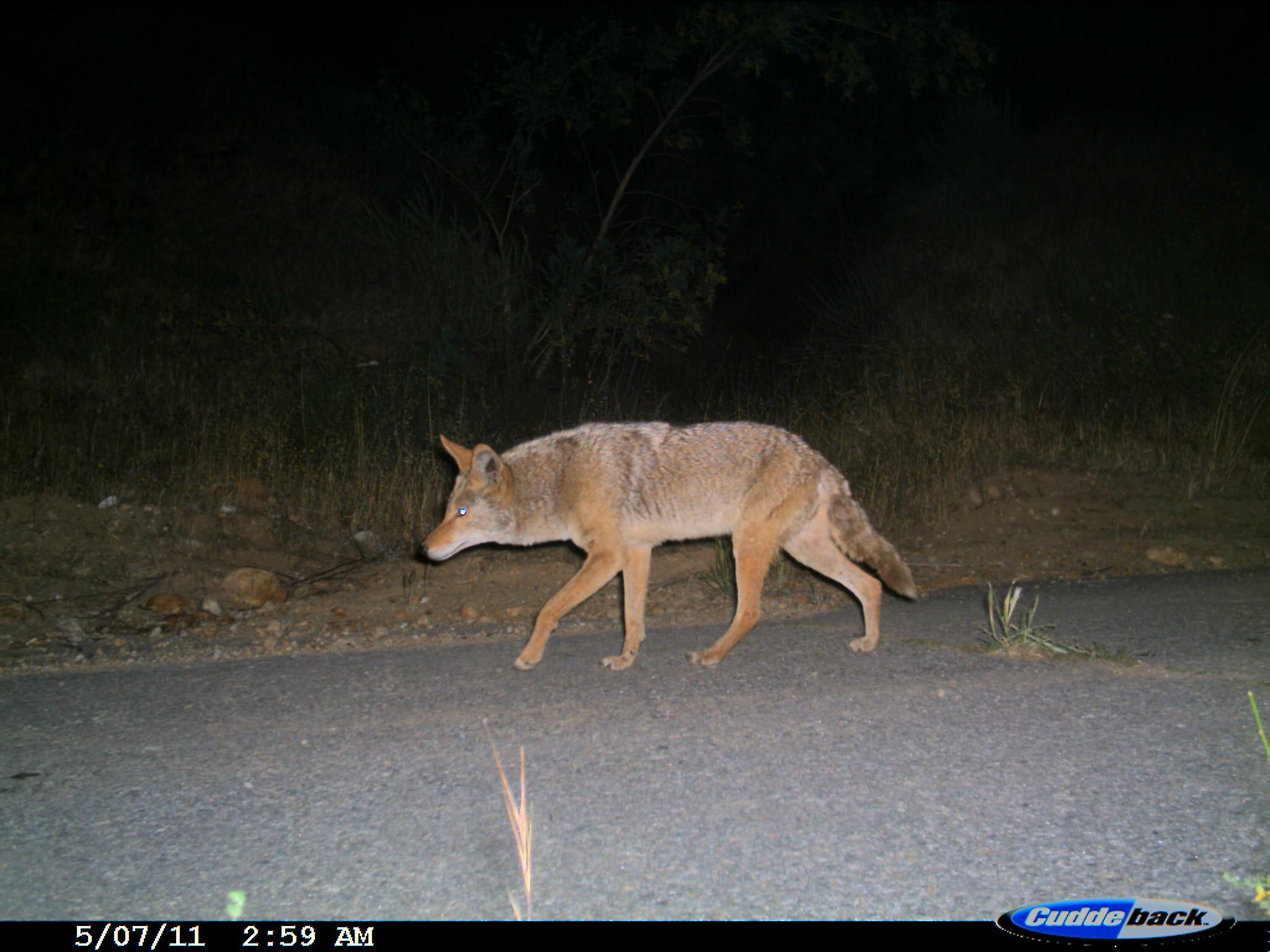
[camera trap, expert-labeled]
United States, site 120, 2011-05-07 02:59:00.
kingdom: Animalia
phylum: Chordata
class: Mammalia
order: Carnivora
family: Canidae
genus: Canis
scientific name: Canis latrans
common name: coyote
Coyote (Canis latrans).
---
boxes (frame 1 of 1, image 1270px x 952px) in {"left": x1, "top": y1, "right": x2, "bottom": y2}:
coyote: {"left": 395, "top": 395, "right": 929, "bottom": 678}